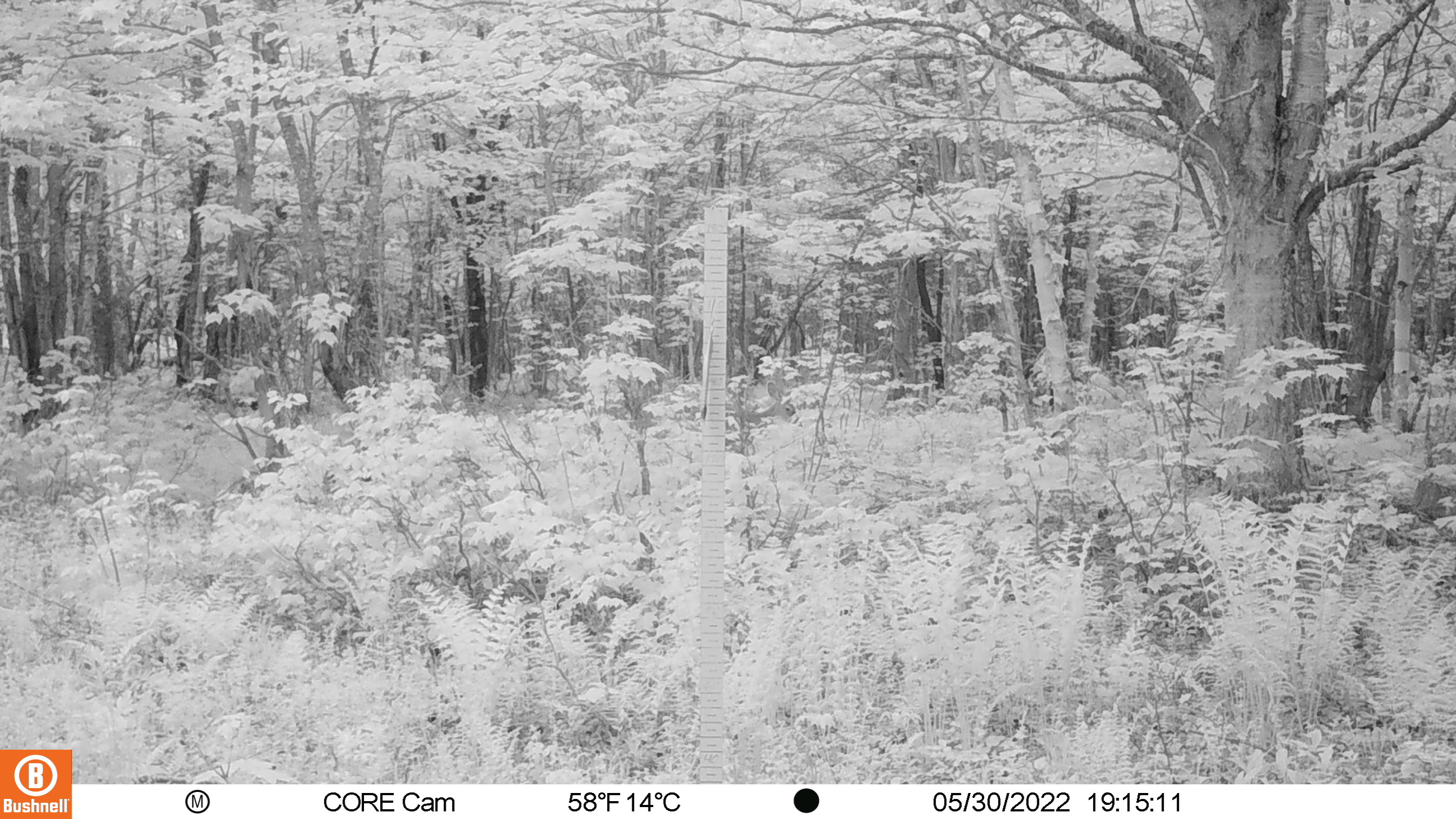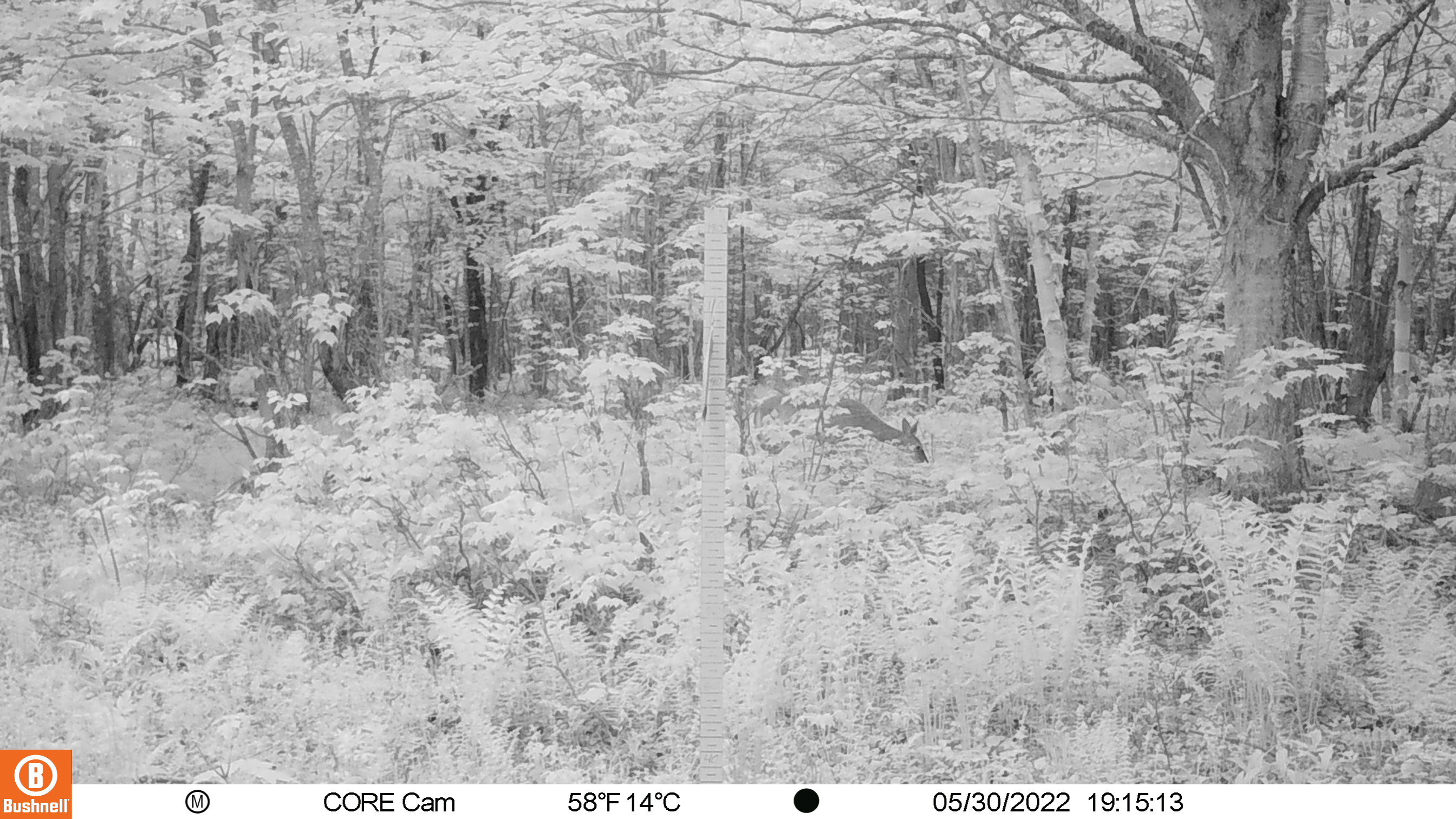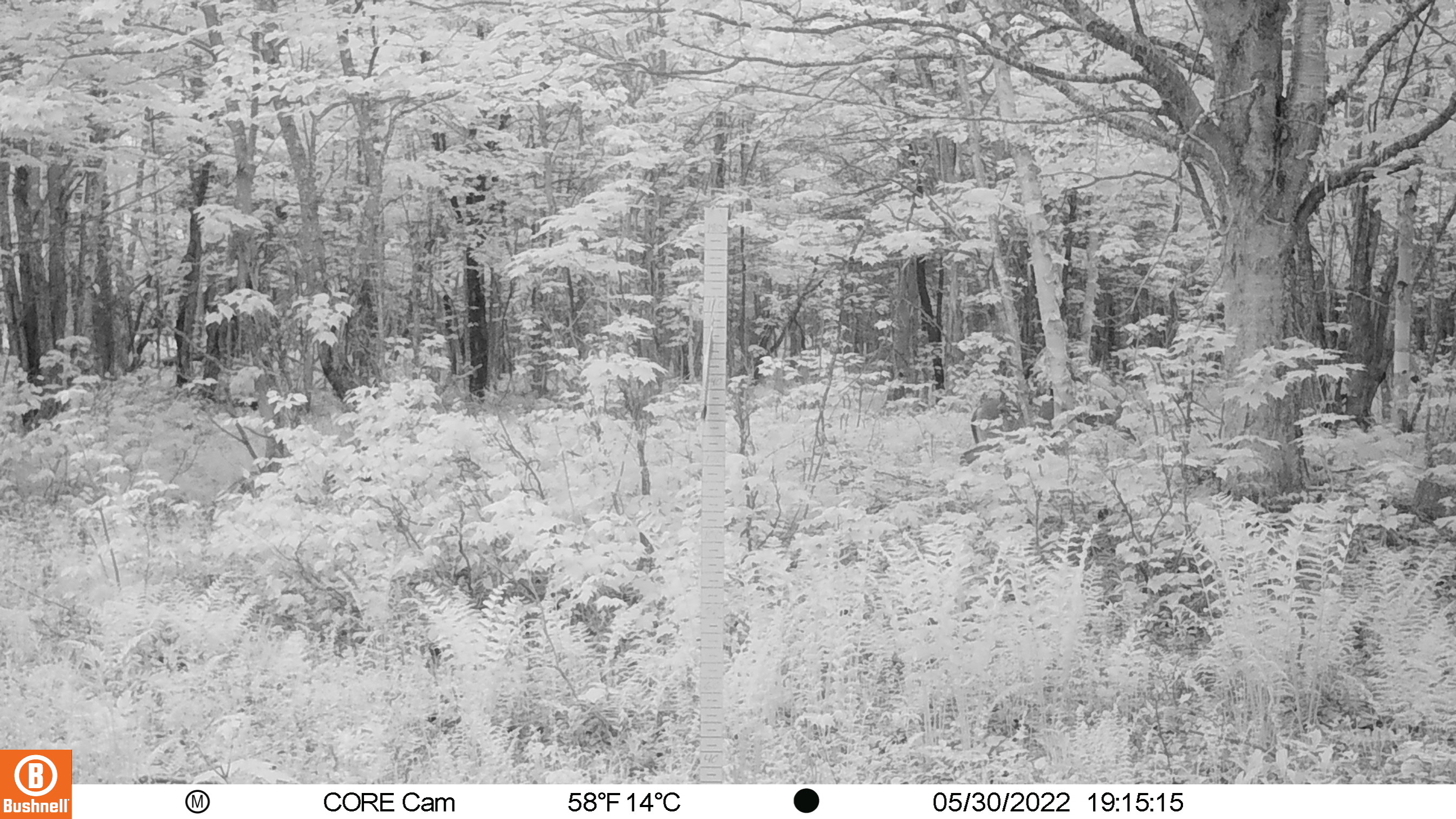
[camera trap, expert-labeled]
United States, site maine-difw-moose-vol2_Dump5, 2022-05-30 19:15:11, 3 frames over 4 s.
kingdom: Animalia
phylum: Chordata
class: Mammalia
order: Artiodactyla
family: Cervidae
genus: Odocoileus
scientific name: Odocoileus virginianus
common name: white-tailed deer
White-tailed deer (Odocoileus virginianus).